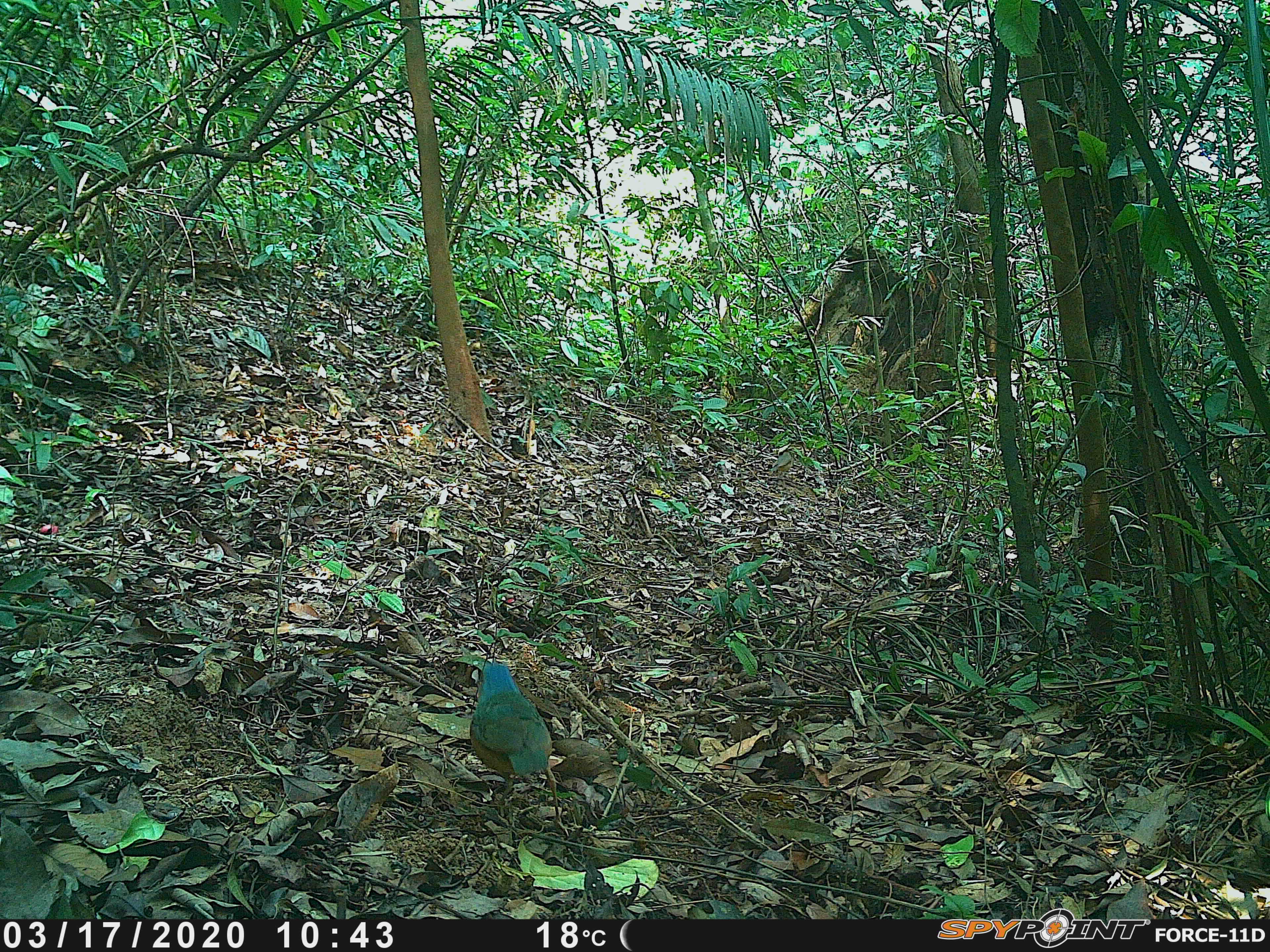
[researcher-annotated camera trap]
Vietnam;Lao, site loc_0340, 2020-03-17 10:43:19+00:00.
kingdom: Animalia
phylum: Chordata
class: Aves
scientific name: Aves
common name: bird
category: unidentified bird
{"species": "unidentified bird (bird) (Aves)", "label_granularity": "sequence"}